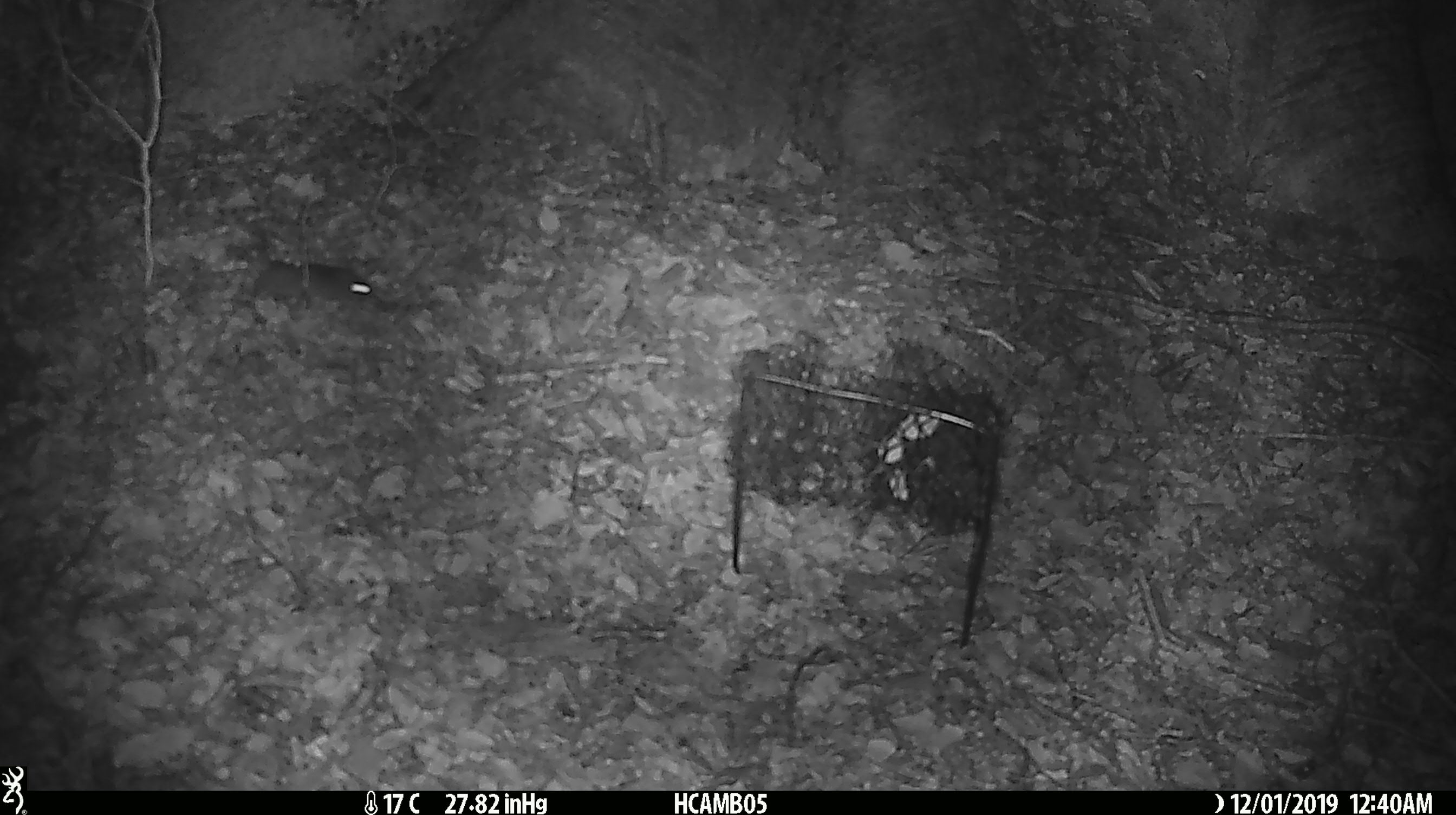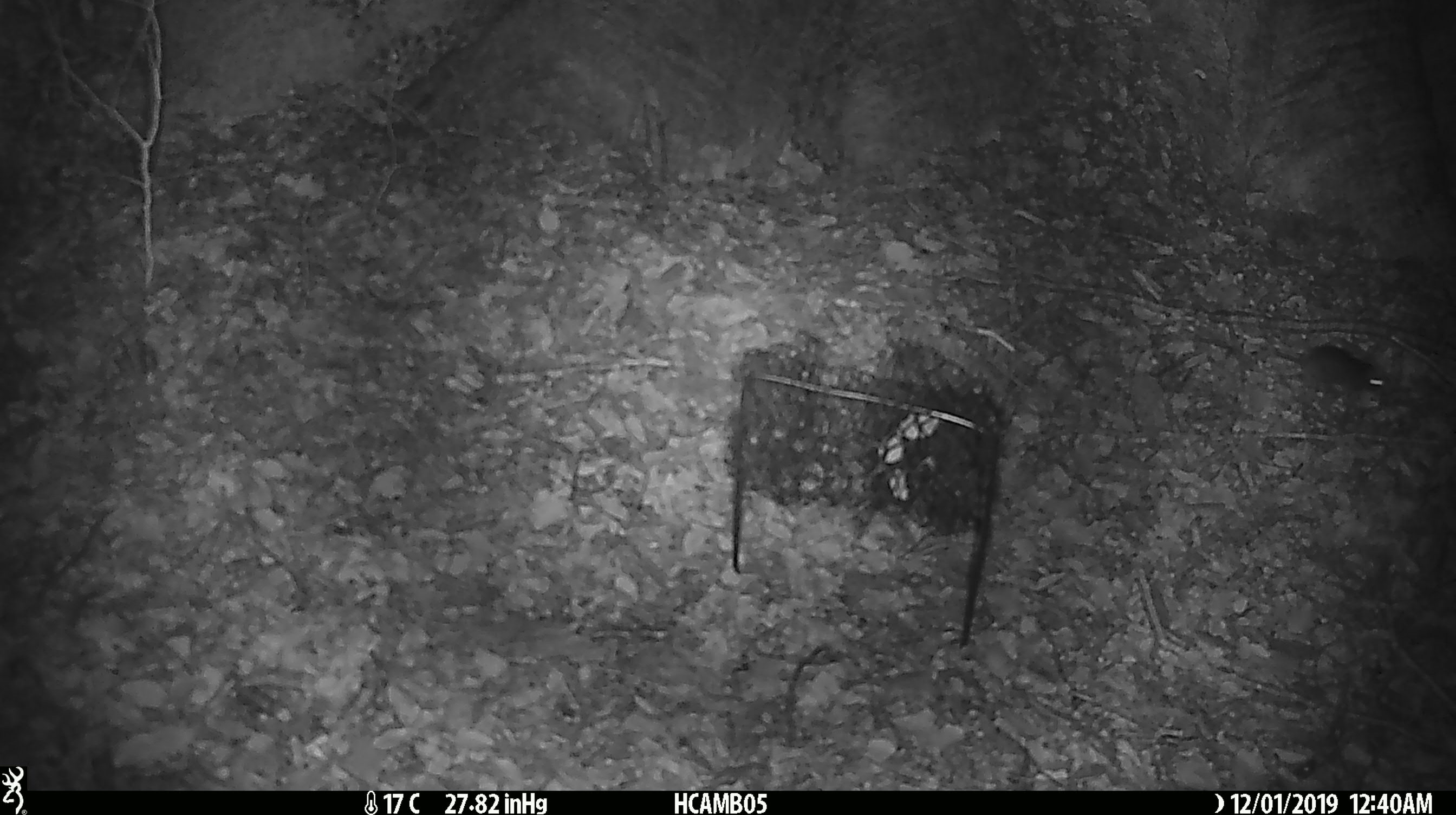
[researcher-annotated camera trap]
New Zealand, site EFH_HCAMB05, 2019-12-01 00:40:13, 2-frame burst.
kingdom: Animalia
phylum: Chordata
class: Mammalia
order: Rodentia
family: Muridae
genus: Mus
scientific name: Mus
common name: mouse